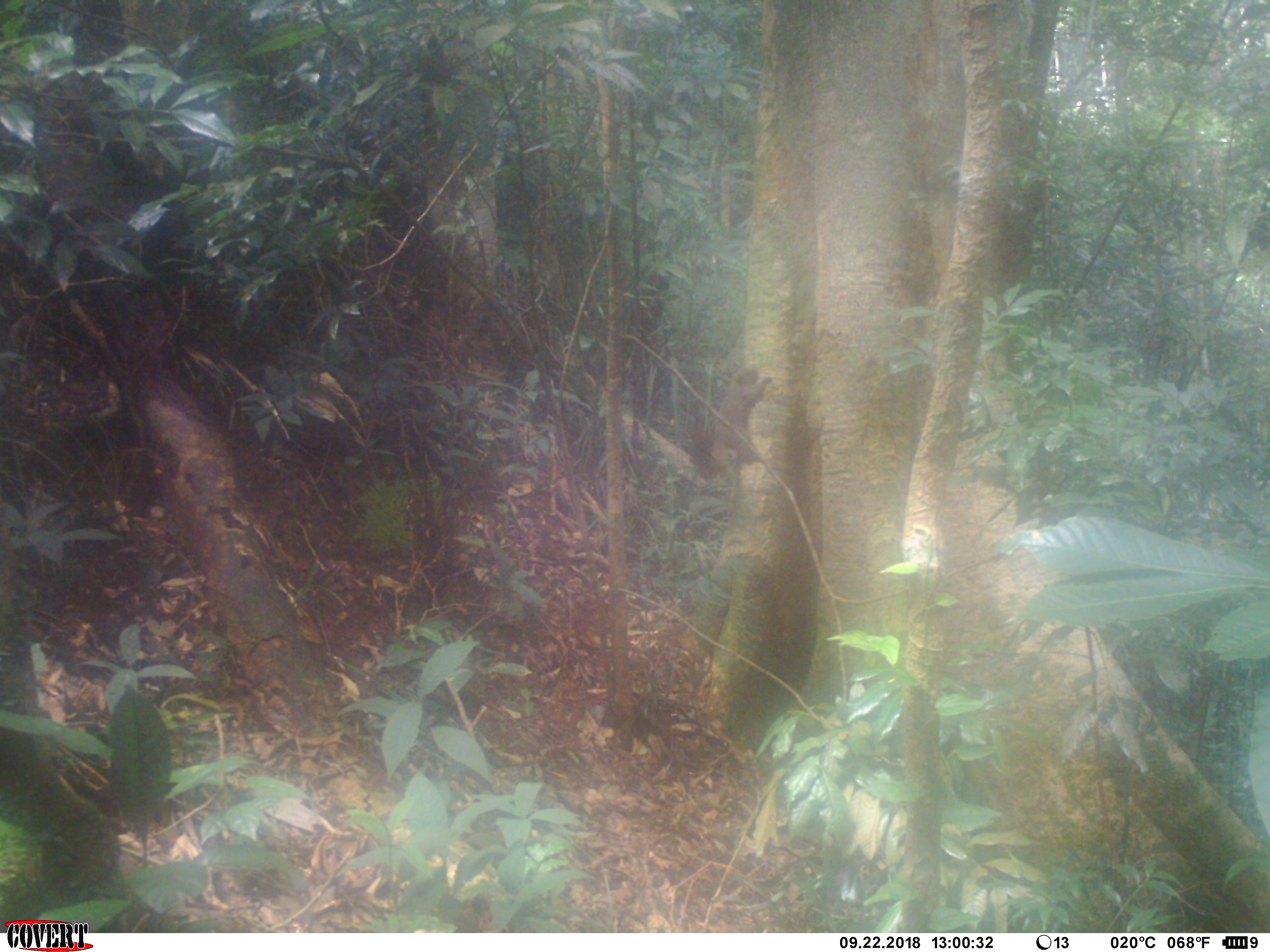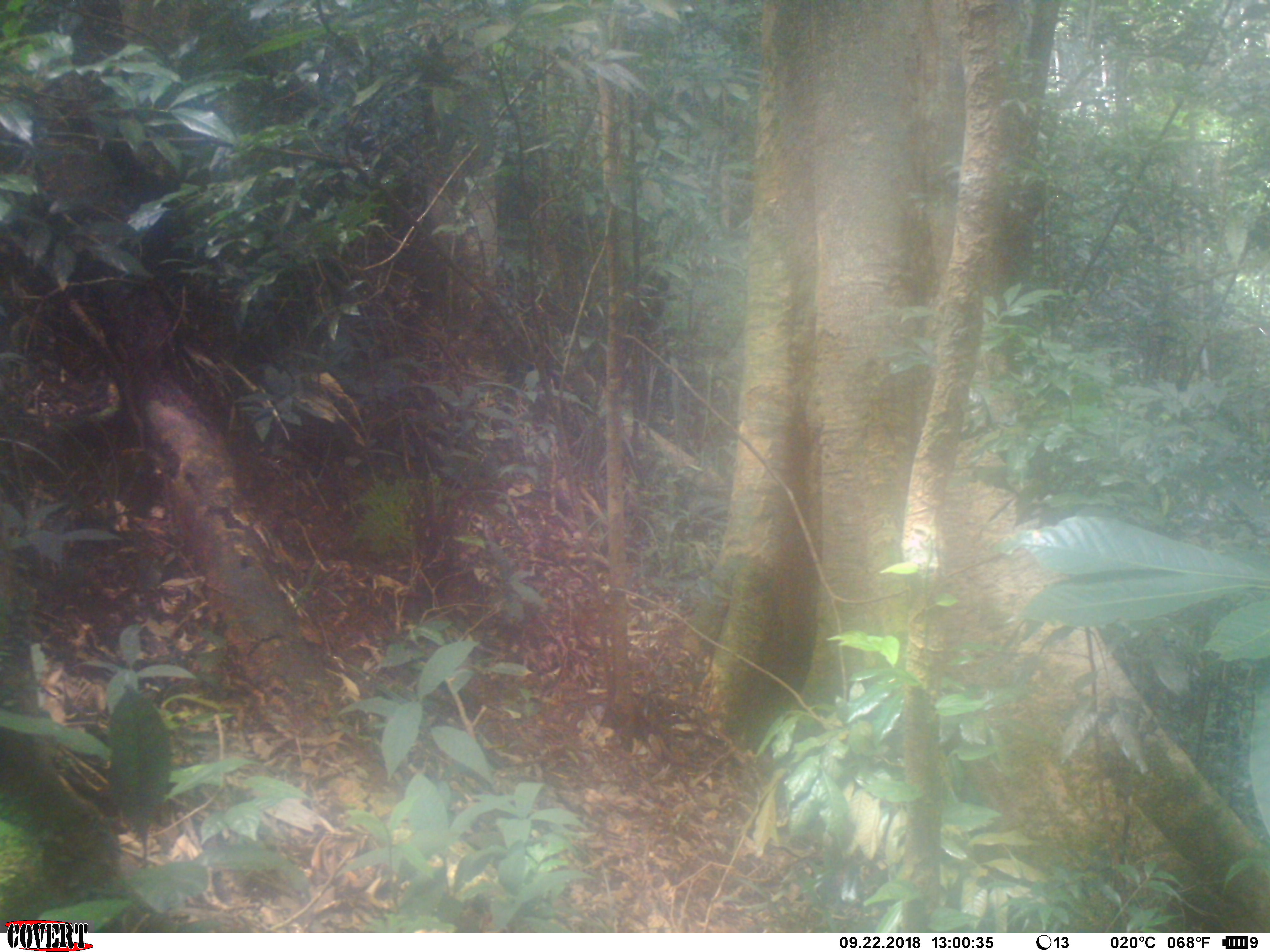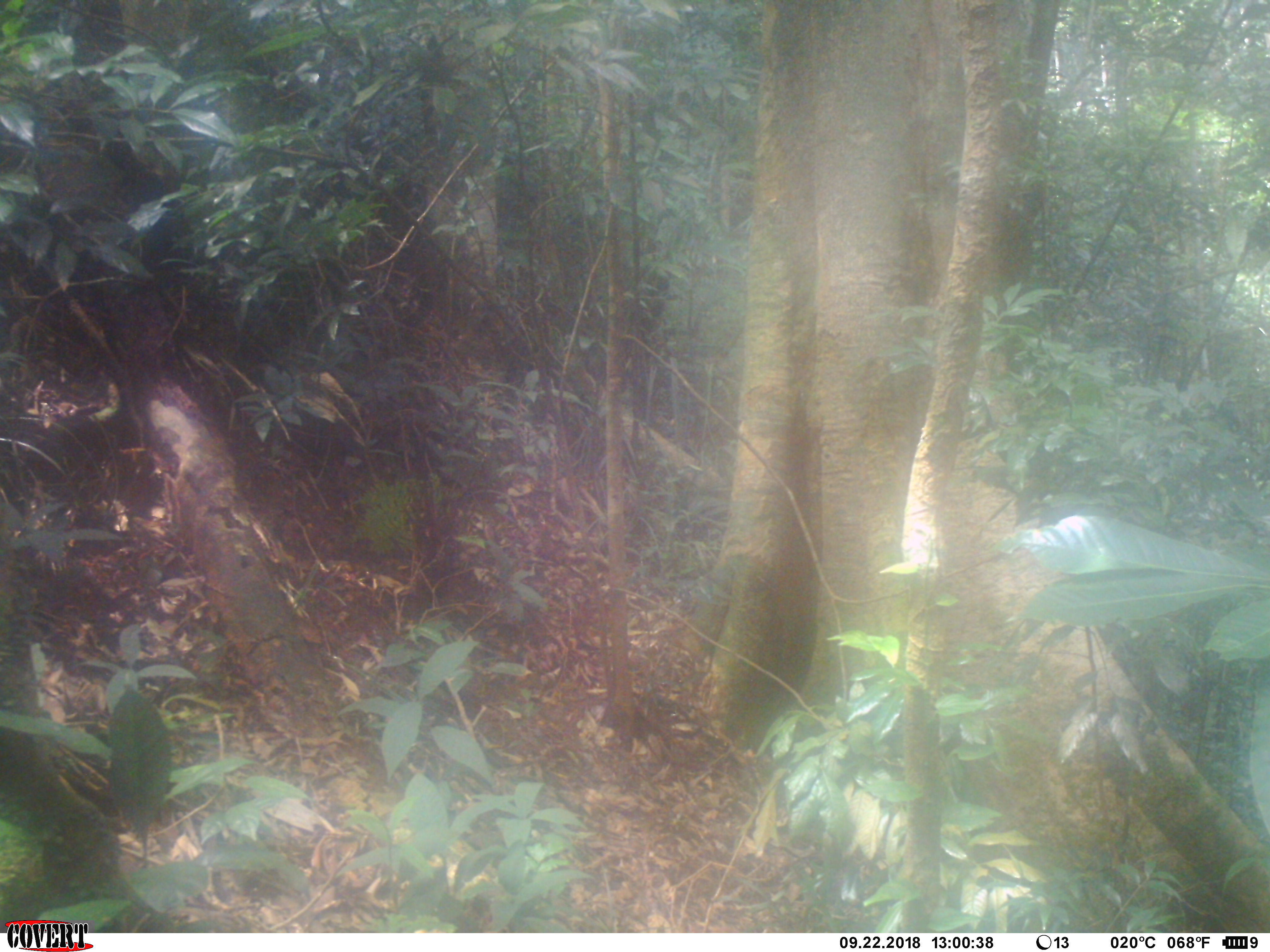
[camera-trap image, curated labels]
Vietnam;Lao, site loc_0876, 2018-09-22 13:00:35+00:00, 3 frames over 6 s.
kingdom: Animalia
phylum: Chordata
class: Mammalia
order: Rodentia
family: Sciuridae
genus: Sciurus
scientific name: Sciurus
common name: squirrel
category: unidentified squirrel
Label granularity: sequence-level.